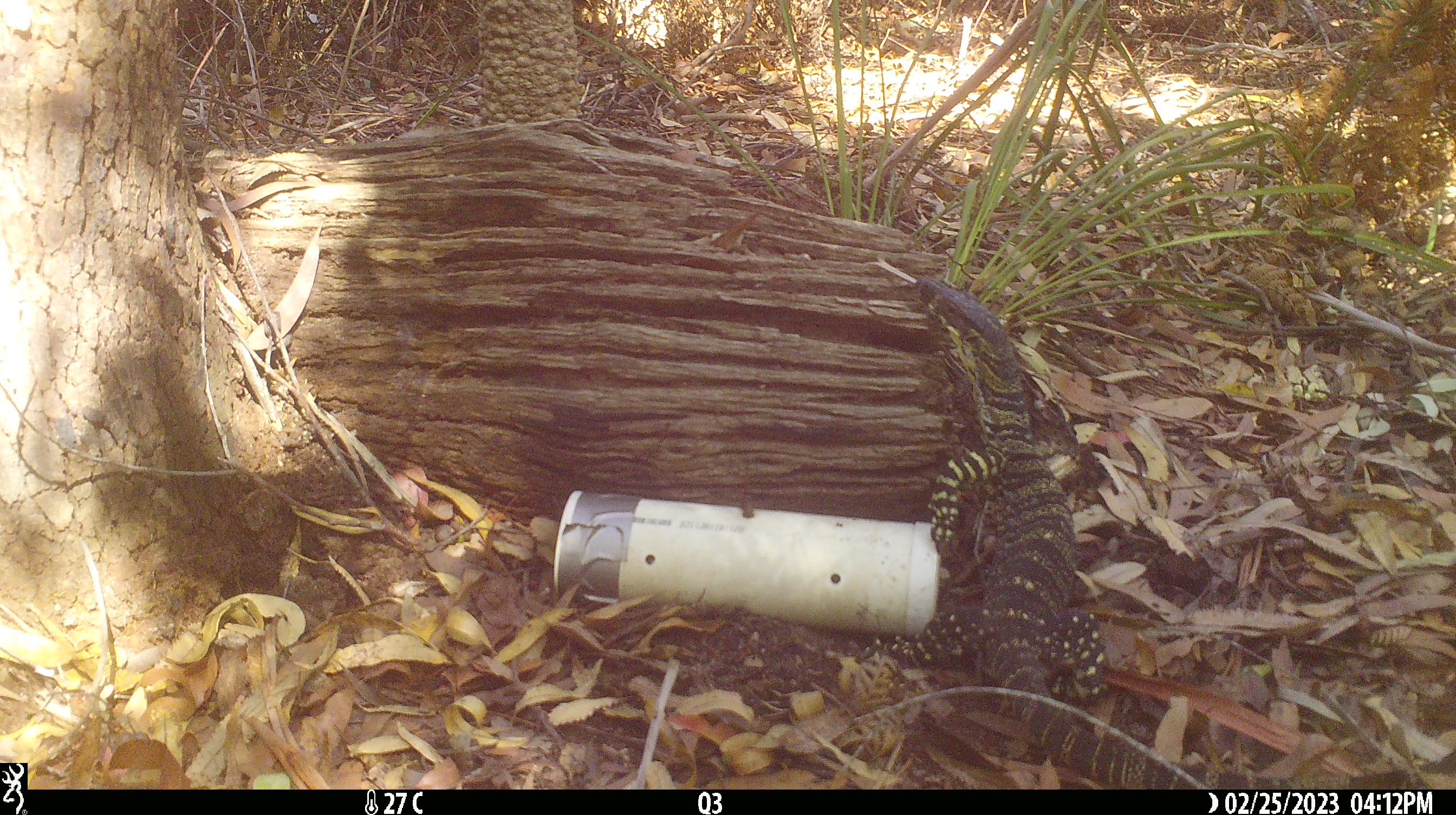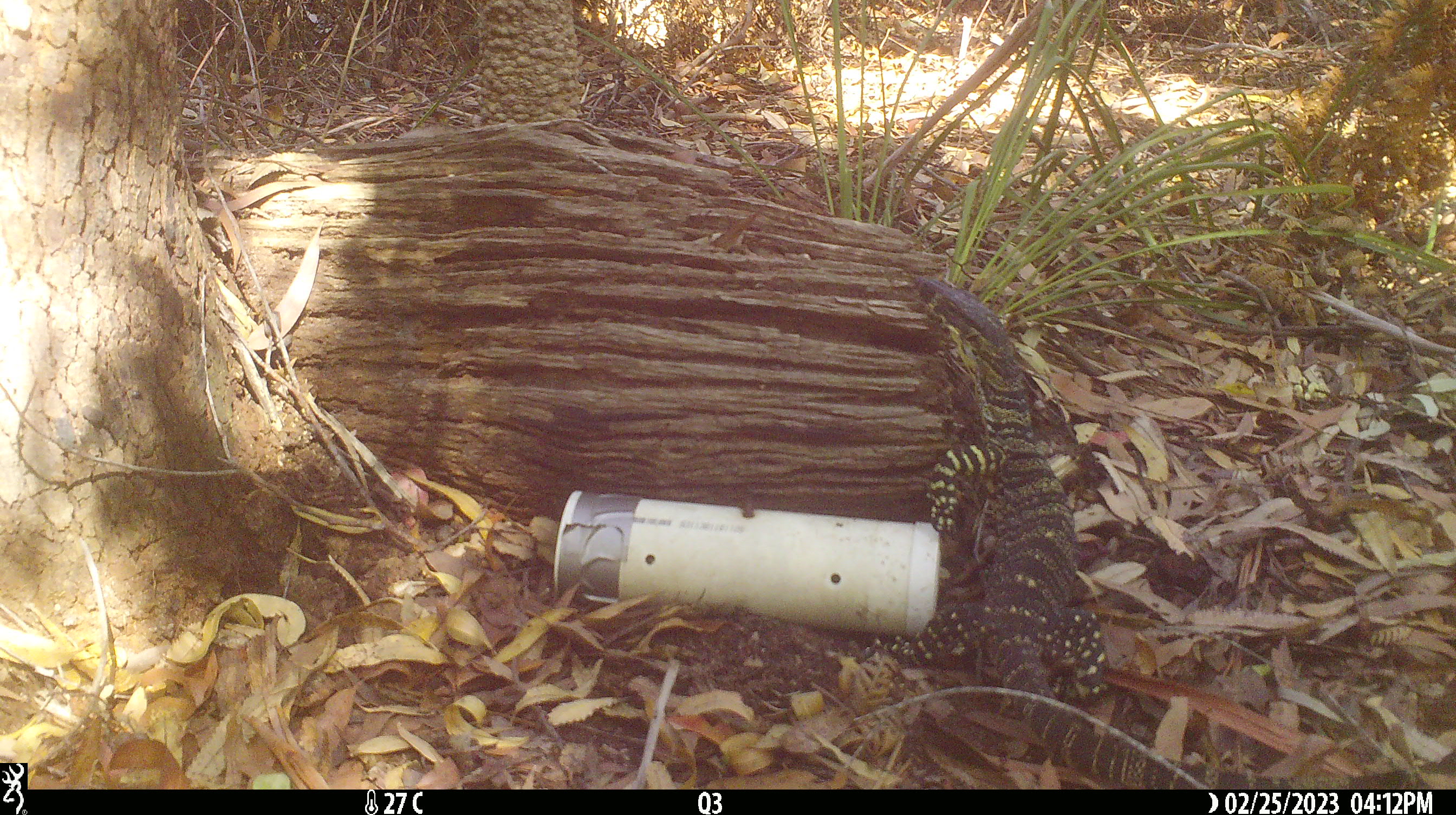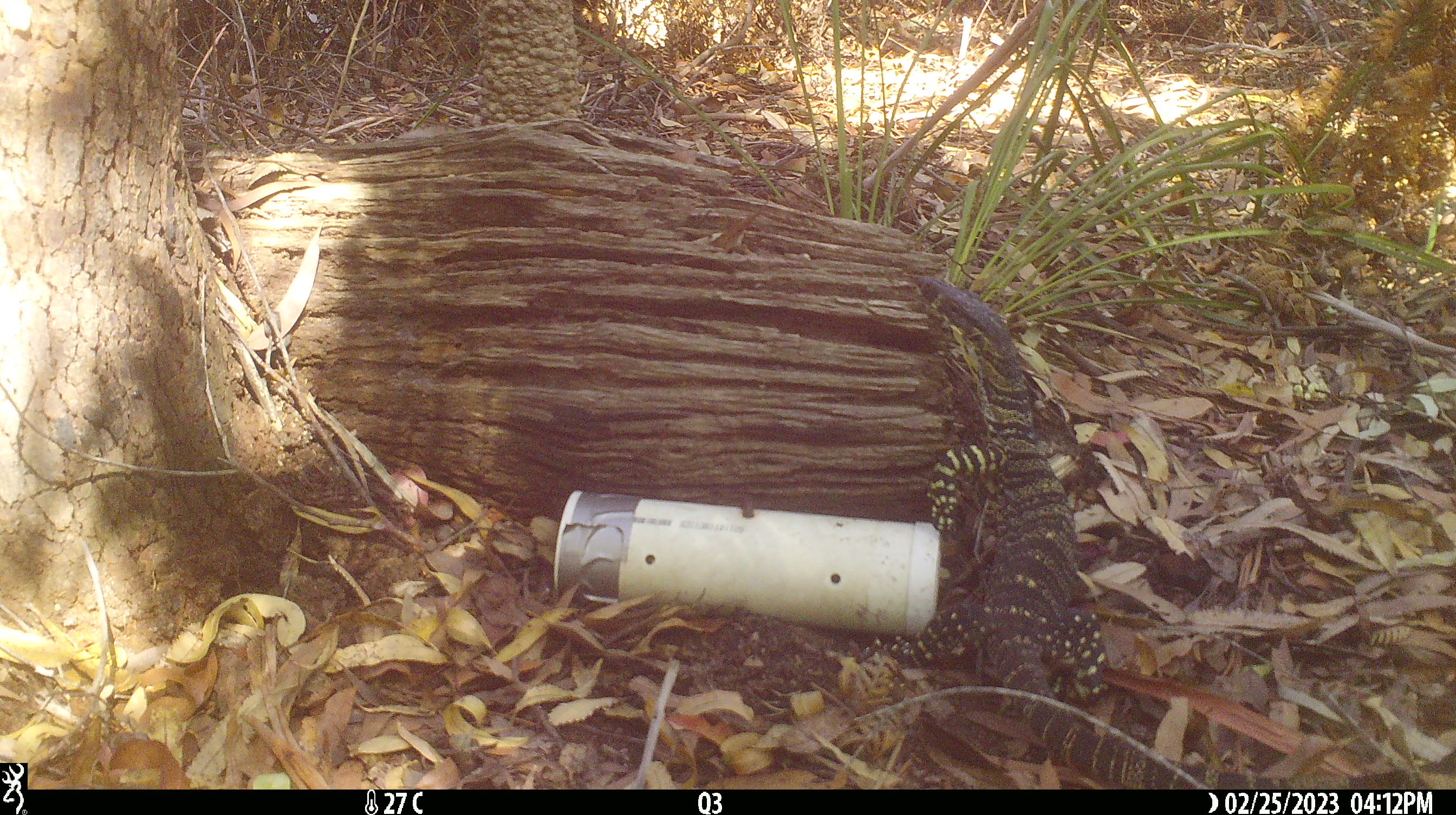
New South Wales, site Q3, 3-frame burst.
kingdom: Animalia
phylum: Chordata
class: Reptilia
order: Squamata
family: Varanidae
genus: Varanus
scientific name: Varanus varius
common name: lace monitor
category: goanna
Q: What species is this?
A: Goanna (lace monitor) (Varanus varius).